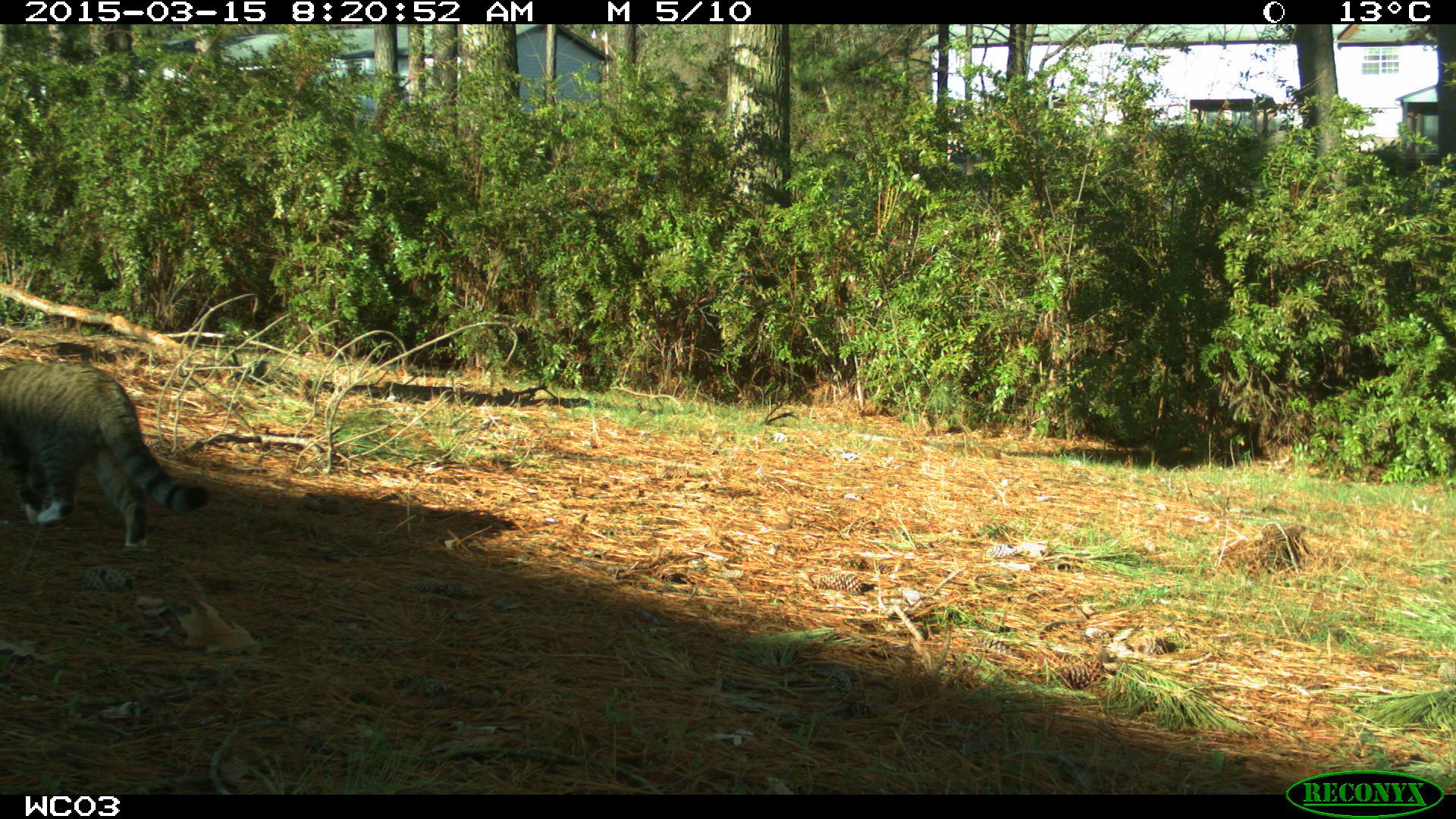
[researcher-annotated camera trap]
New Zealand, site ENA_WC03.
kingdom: Animalia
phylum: Chordata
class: Mammalia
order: Carnivora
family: Felidae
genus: Felis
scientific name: Felis catus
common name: domestic cat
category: cat